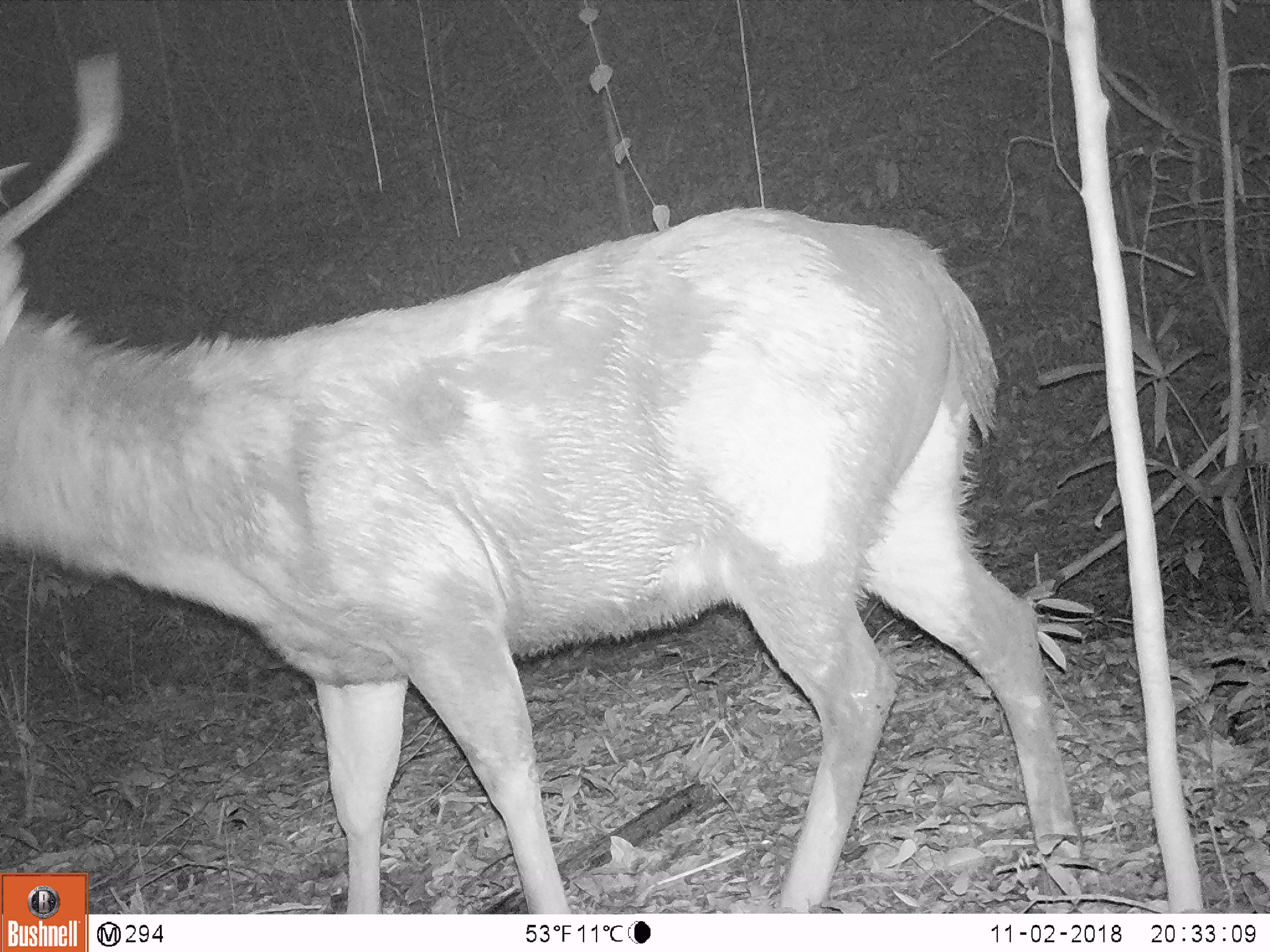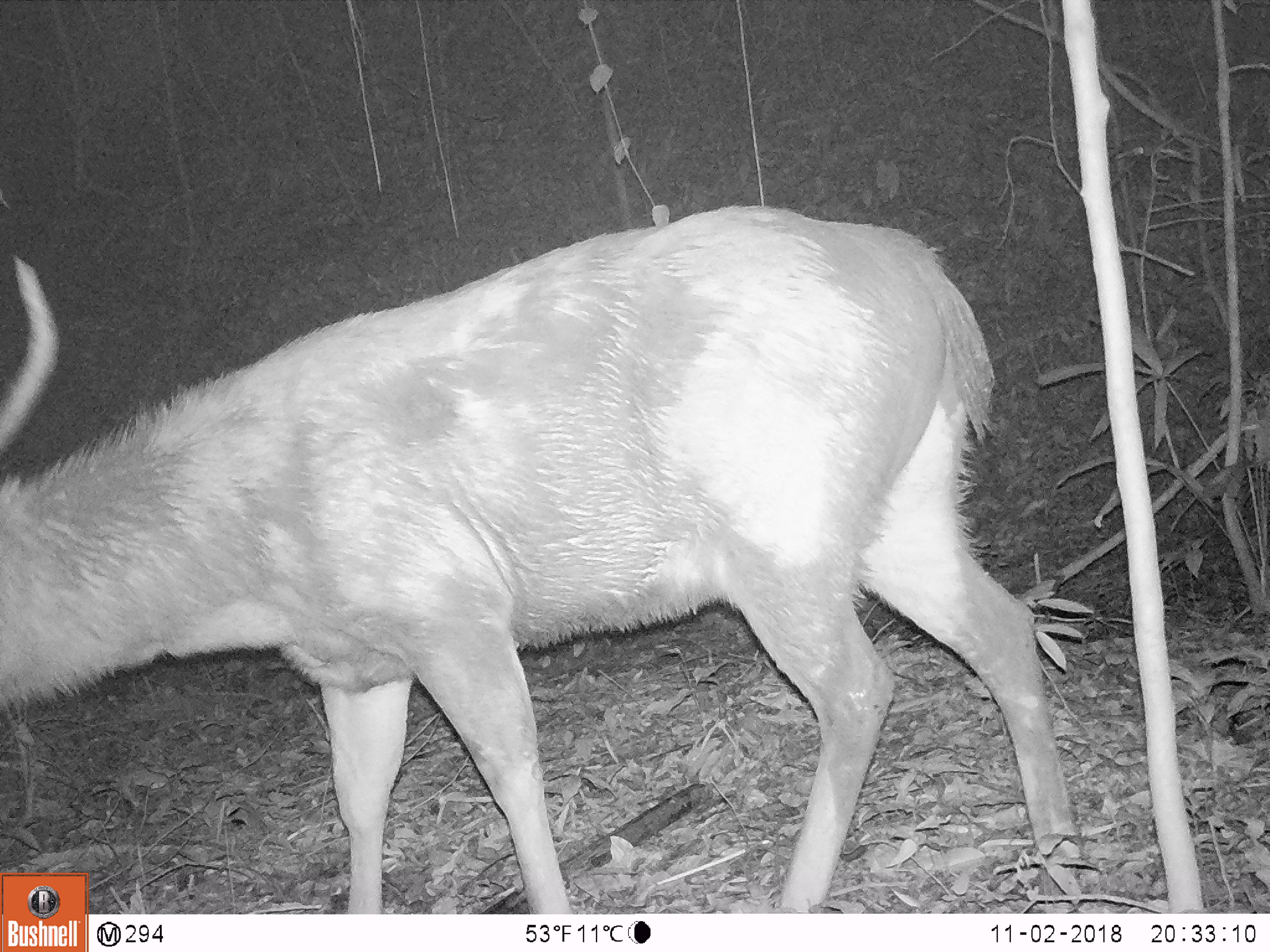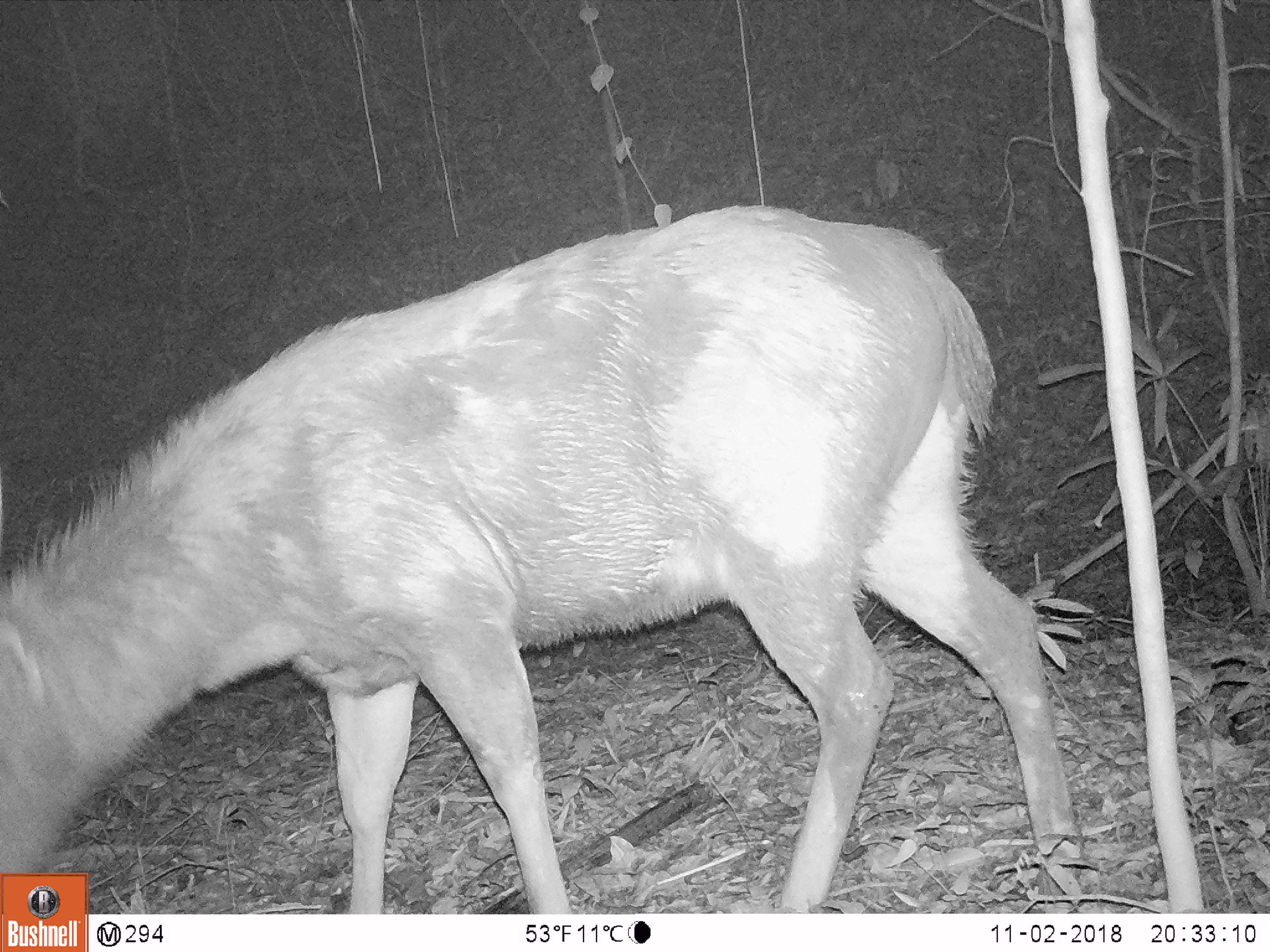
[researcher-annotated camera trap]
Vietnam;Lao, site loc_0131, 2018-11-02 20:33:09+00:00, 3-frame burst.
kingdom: Animalia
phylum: Chordata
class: Mammalia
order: Artiodactyla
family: Cervidae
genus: Rusa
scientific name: Rusa unicolor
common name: sambar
Sambar (Rusa unicolor). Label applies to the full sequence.